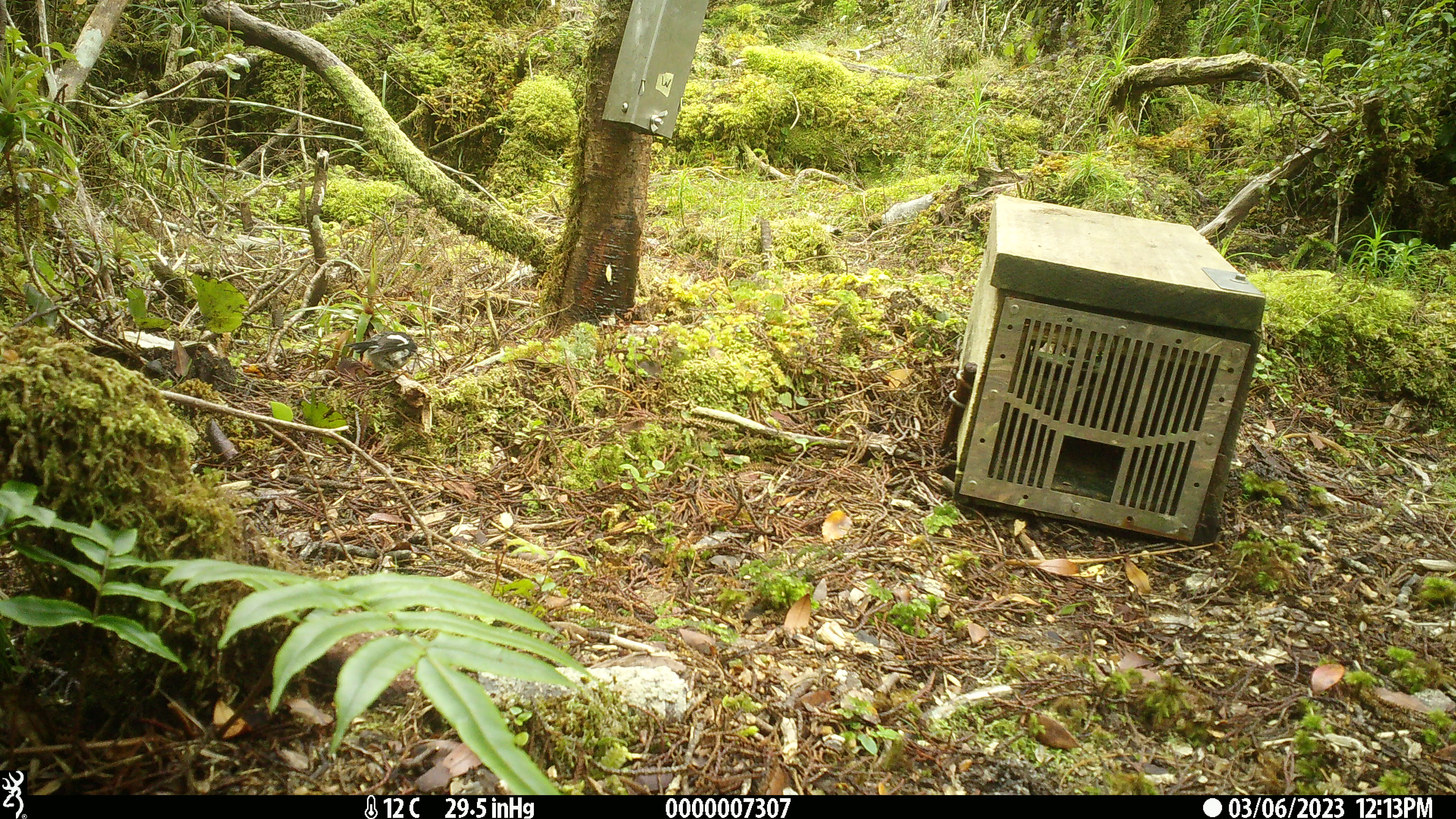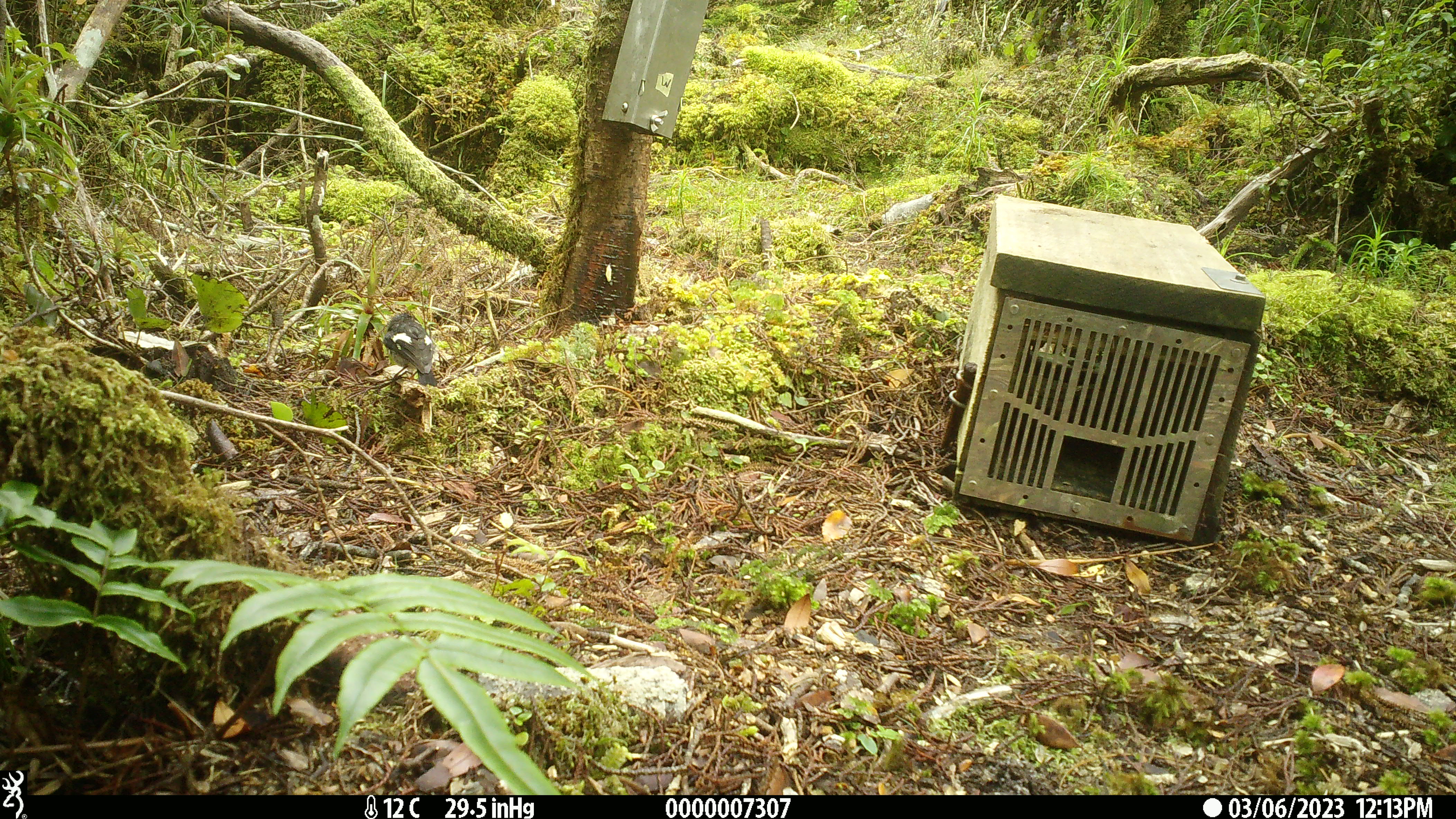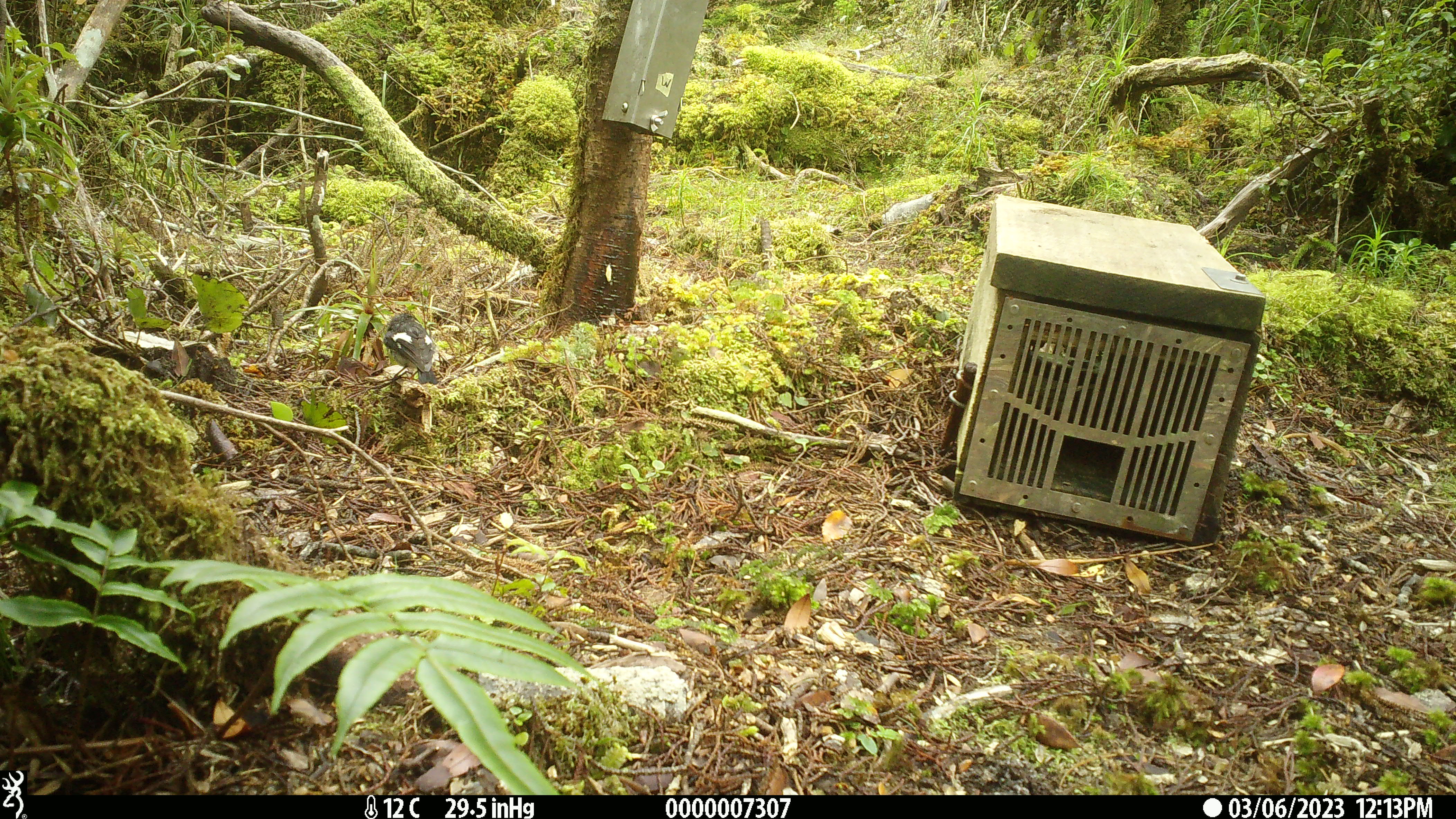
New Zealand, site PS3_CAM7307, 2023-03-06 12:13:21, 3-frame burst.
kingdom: Animalia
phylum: Chordata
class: Aves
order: Passeriformes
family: Petroicidae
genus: Petroica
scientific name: Petroica macrocephala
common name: tomtit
Tomtit (Petroica macrocephala).